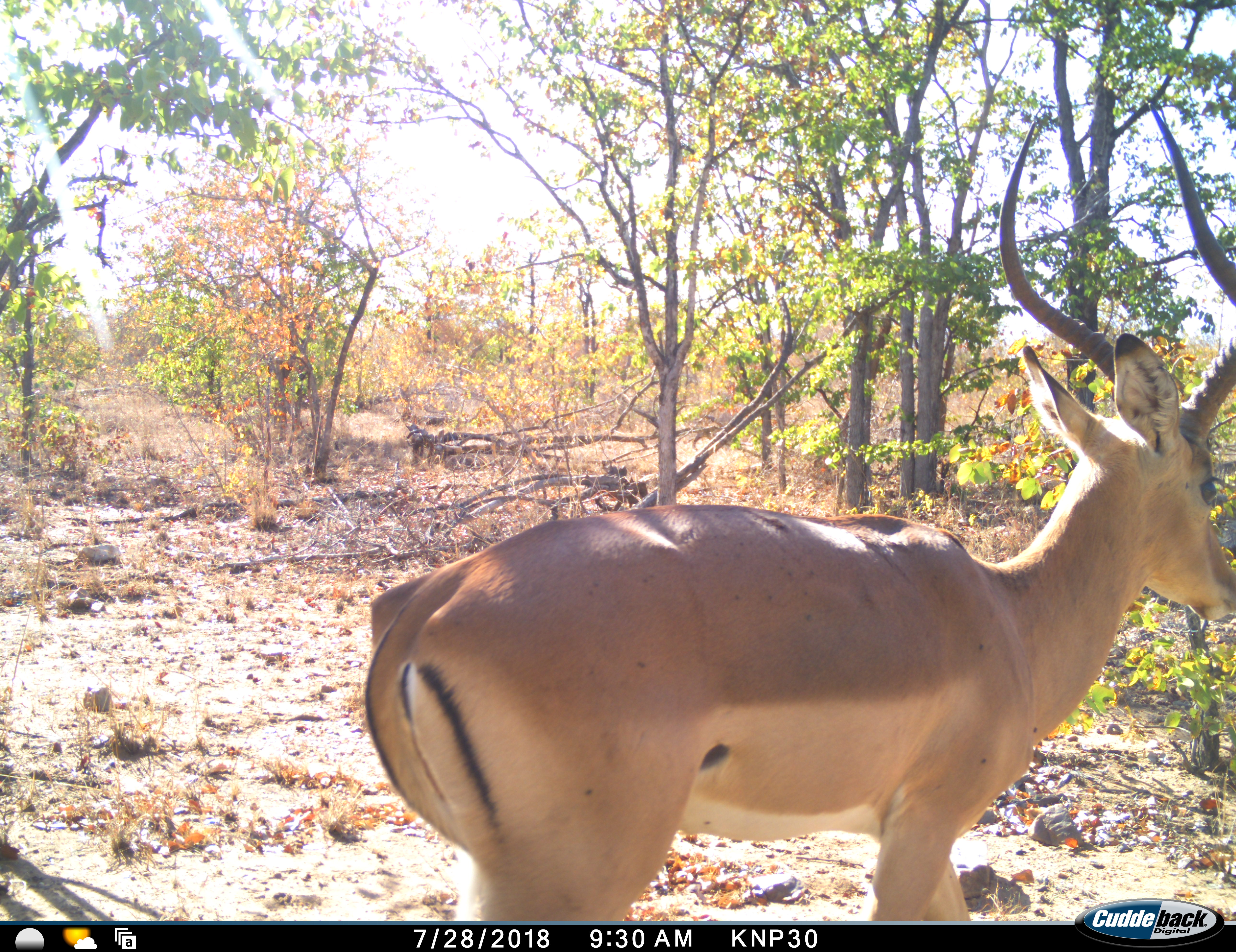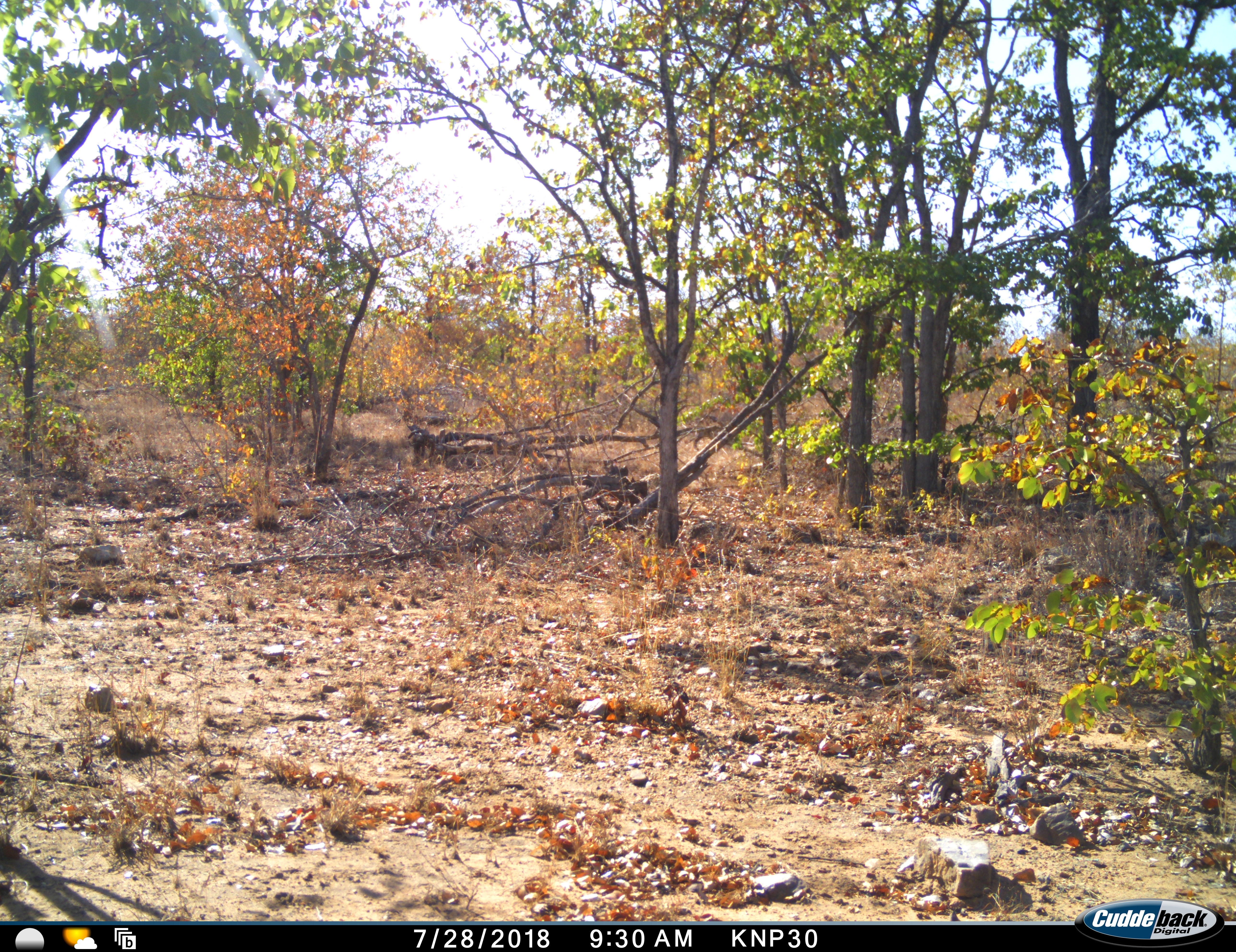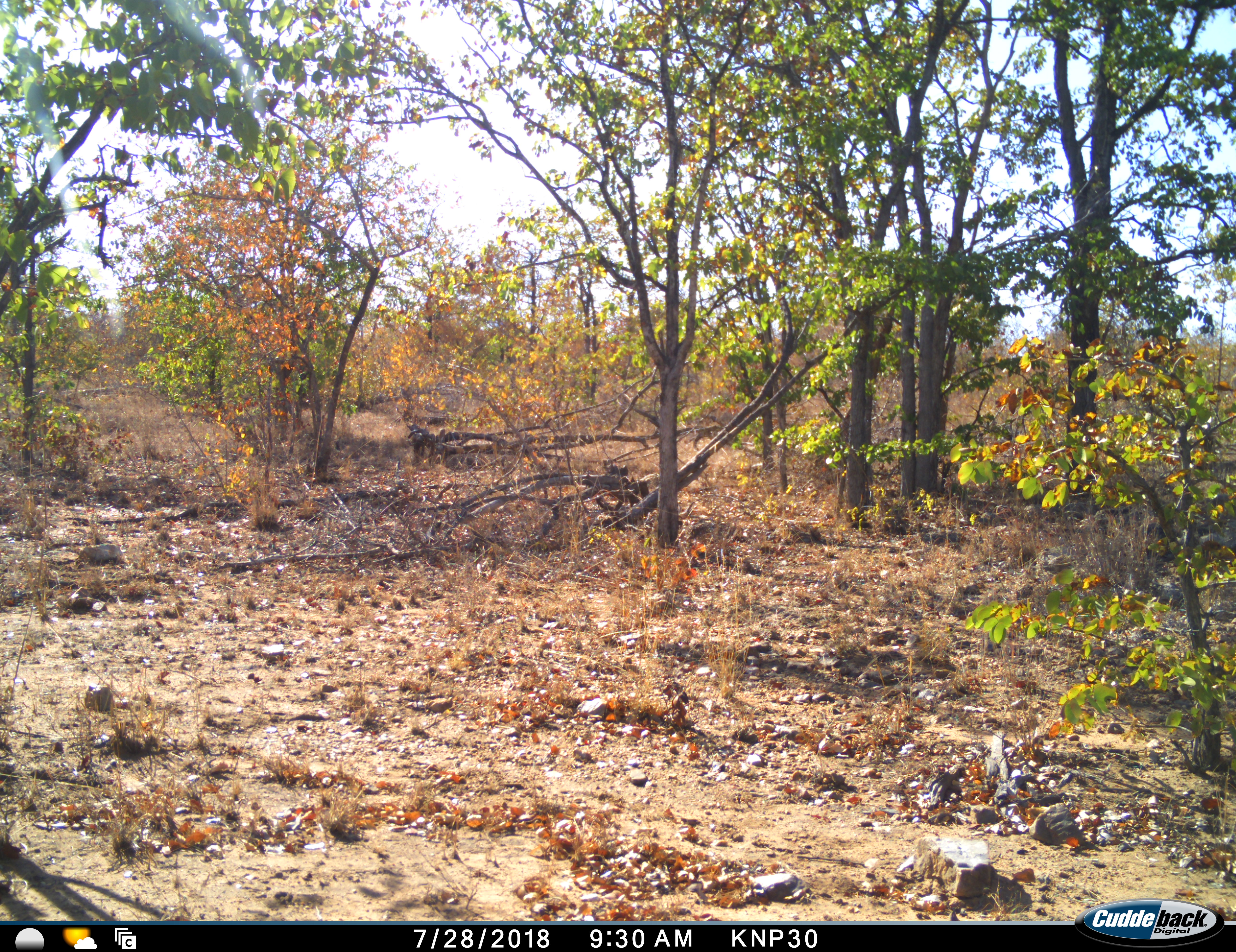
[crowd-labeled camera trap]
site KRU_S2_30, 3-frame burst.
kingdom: Animalia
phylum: Chordata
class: Mammalia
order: Artiodactyla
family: Bovidae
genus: Aepyceros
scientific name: Aepyceros melampus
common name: impala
Impala (Aepyceros melampus), count 1. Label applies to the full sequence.